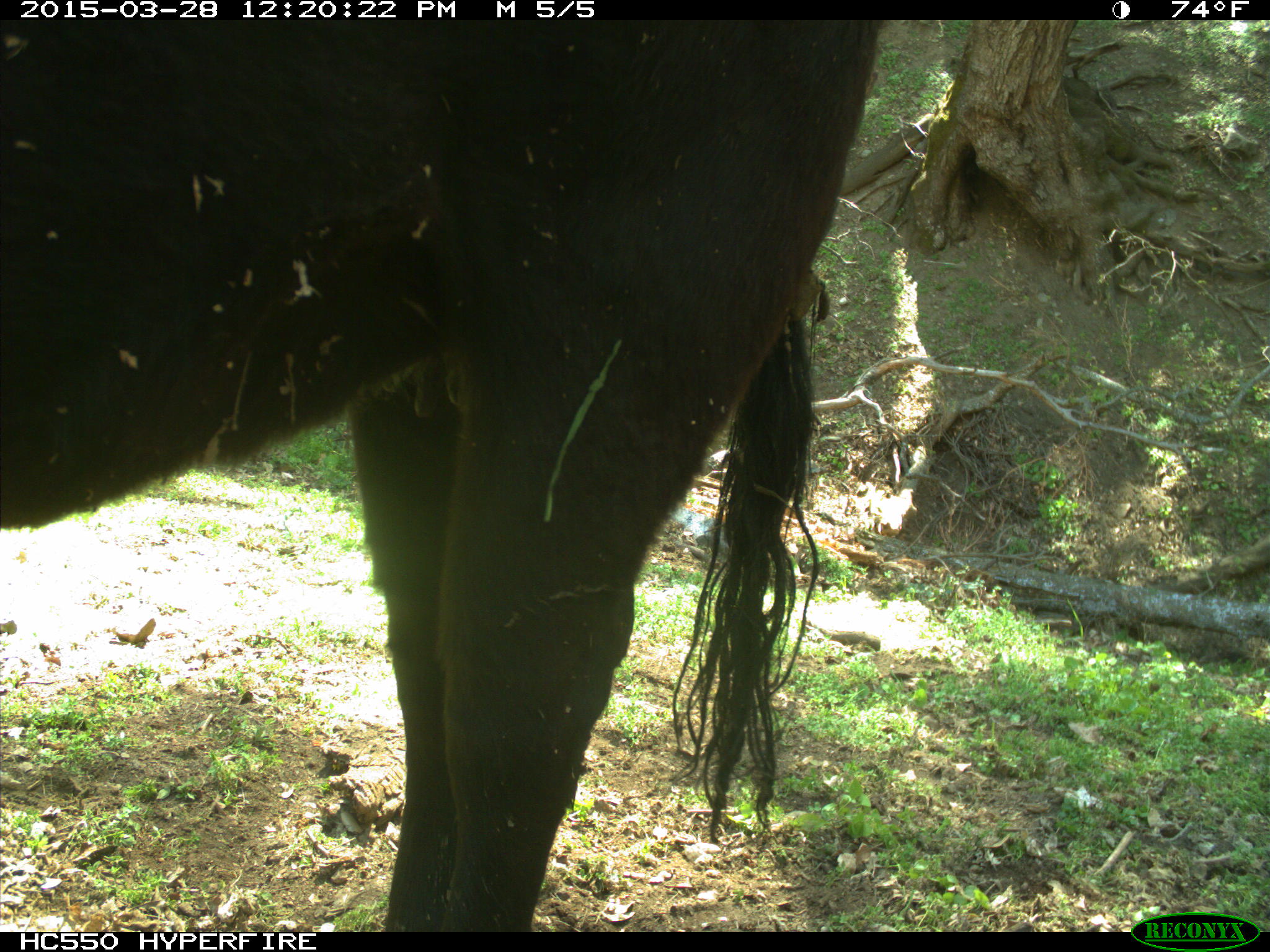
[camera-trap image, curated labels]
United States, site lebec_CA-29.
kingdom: Animalia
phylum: Chordata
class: Mammalia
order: Artiodactyla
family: Bovidae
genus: Bos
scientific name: Bos taurus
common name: domestic cow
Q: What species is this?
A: Bos taurus (domestic cow).